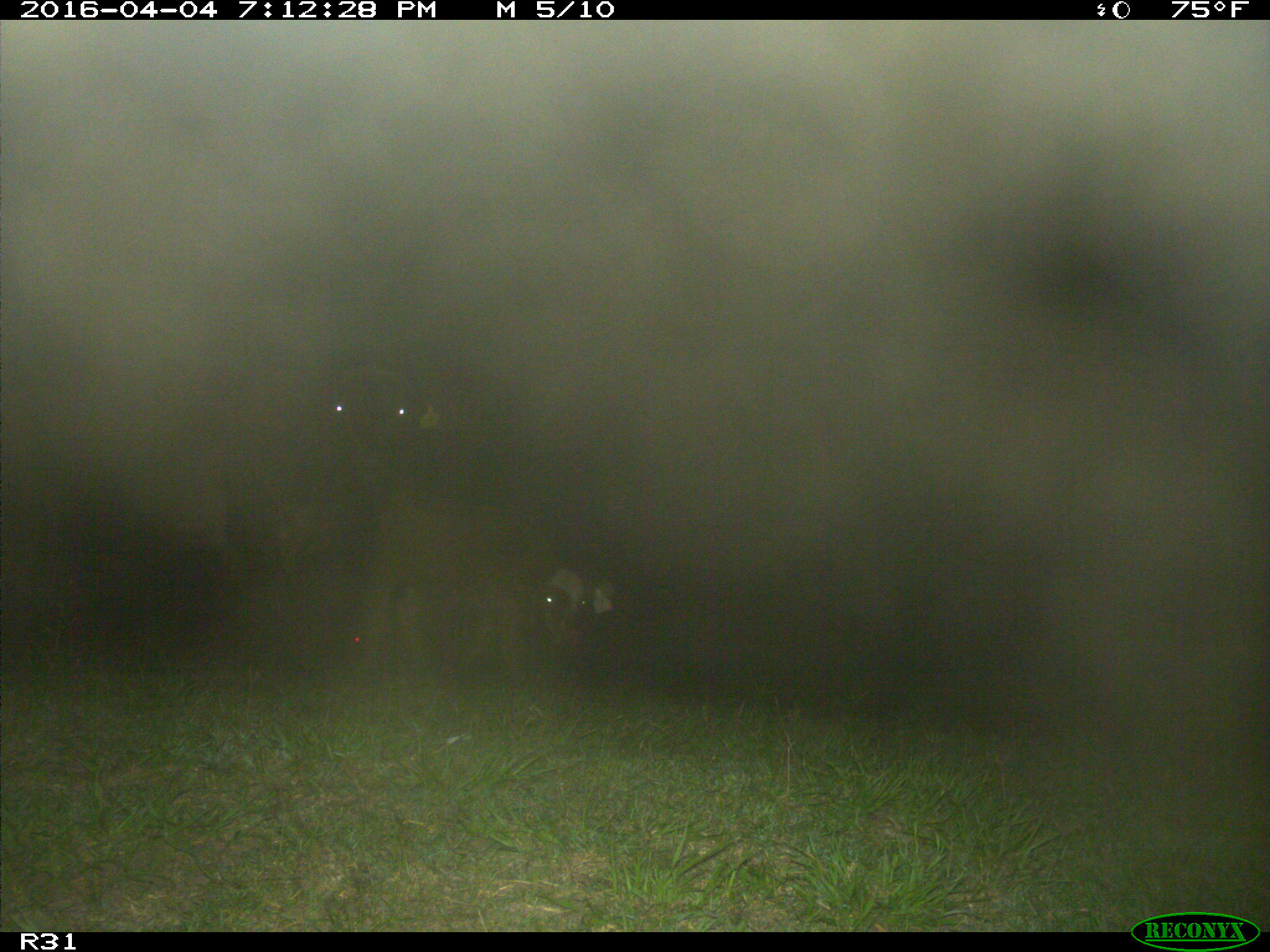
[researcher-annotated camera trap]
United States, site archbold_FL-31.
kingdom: Animalia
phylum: Chordata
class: Mammalia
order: Artiodactyla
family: Bovidae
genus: Bos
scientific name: Bos taurus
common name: domestic cow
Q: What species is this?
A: Bos taurus (domestic cow).